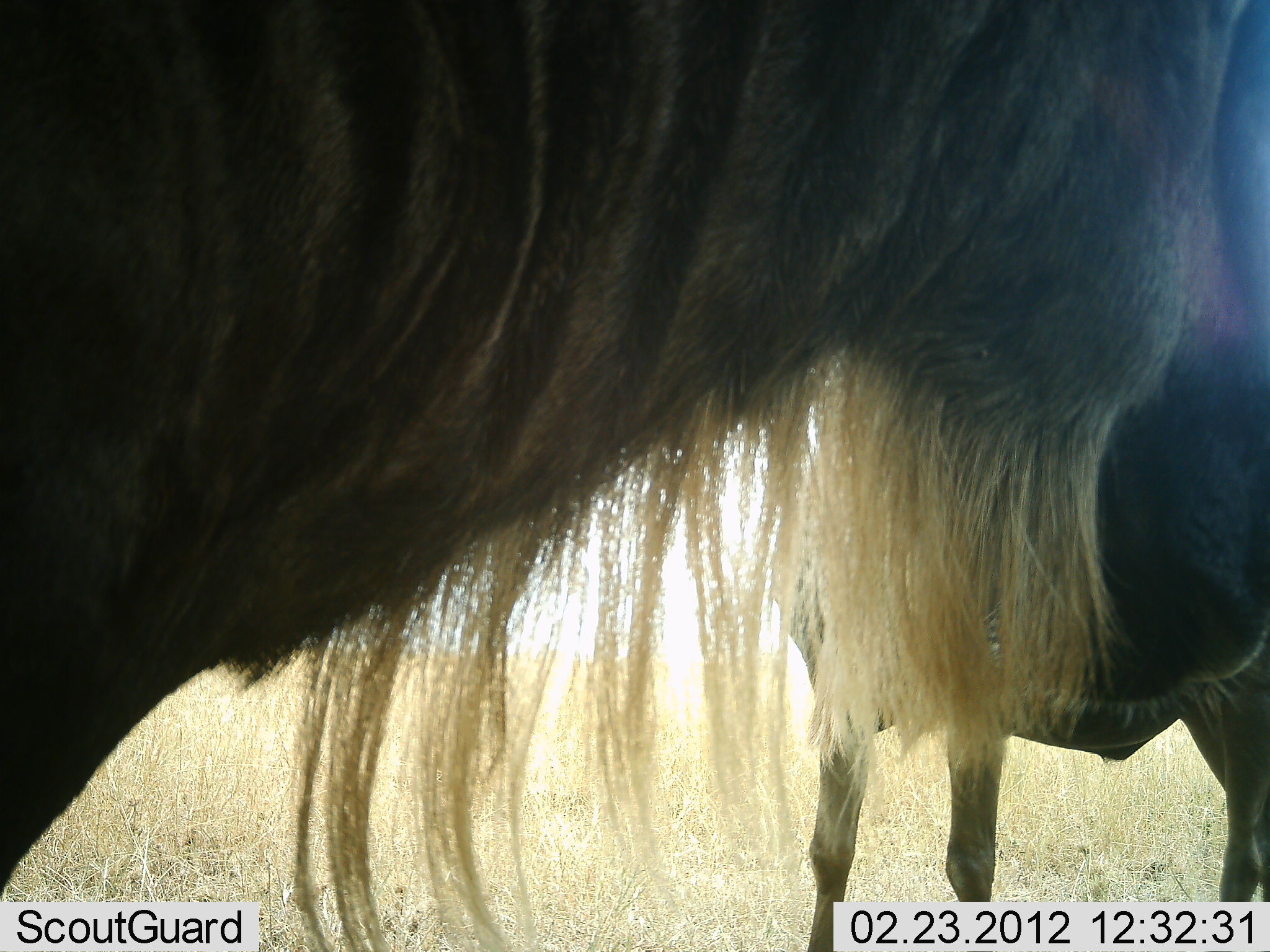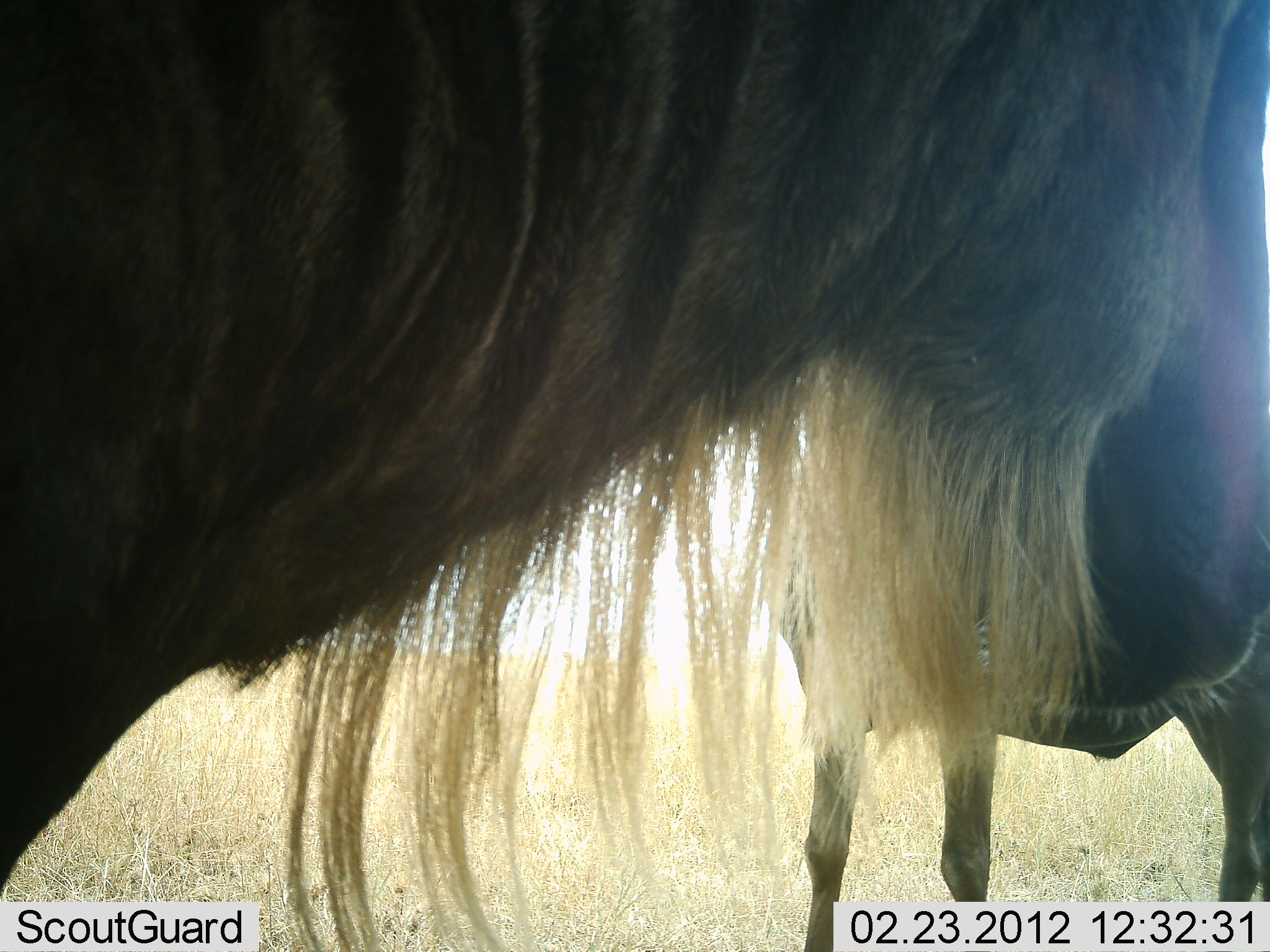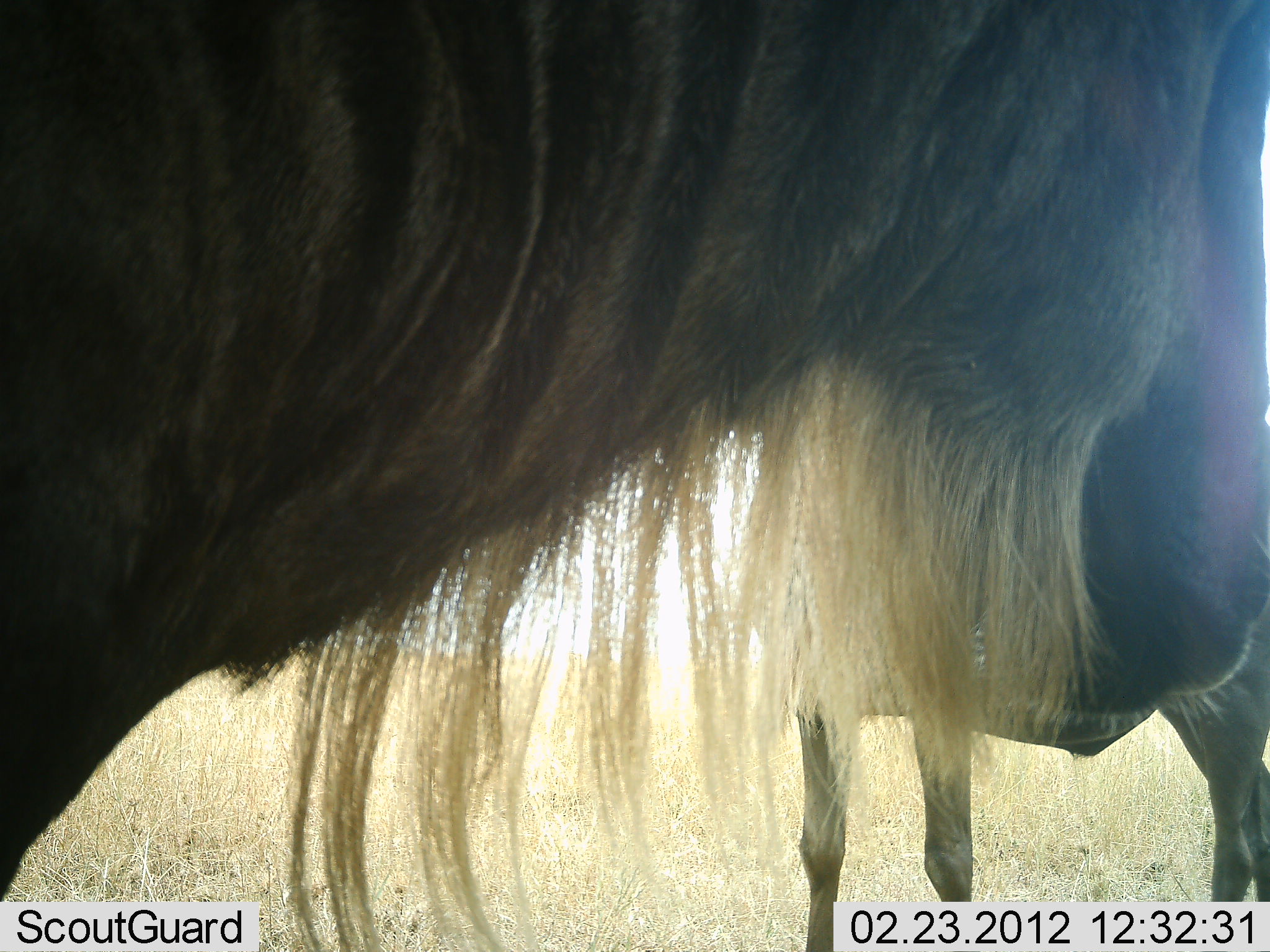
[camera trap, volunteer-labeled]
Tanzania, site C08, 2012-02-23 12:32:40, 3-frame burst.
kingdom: Animalia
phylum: Chordata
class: Mammalia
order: Artiodactyla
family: Bovidae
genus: Connochaetes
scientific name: Connochaetes taurinus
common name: blue wildebeest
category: wildebeest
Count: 2.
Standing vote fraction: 100%.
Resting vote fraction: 5%.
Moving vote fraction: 0%.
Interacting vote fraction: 0%.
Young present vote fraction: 10%.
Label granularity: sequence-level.